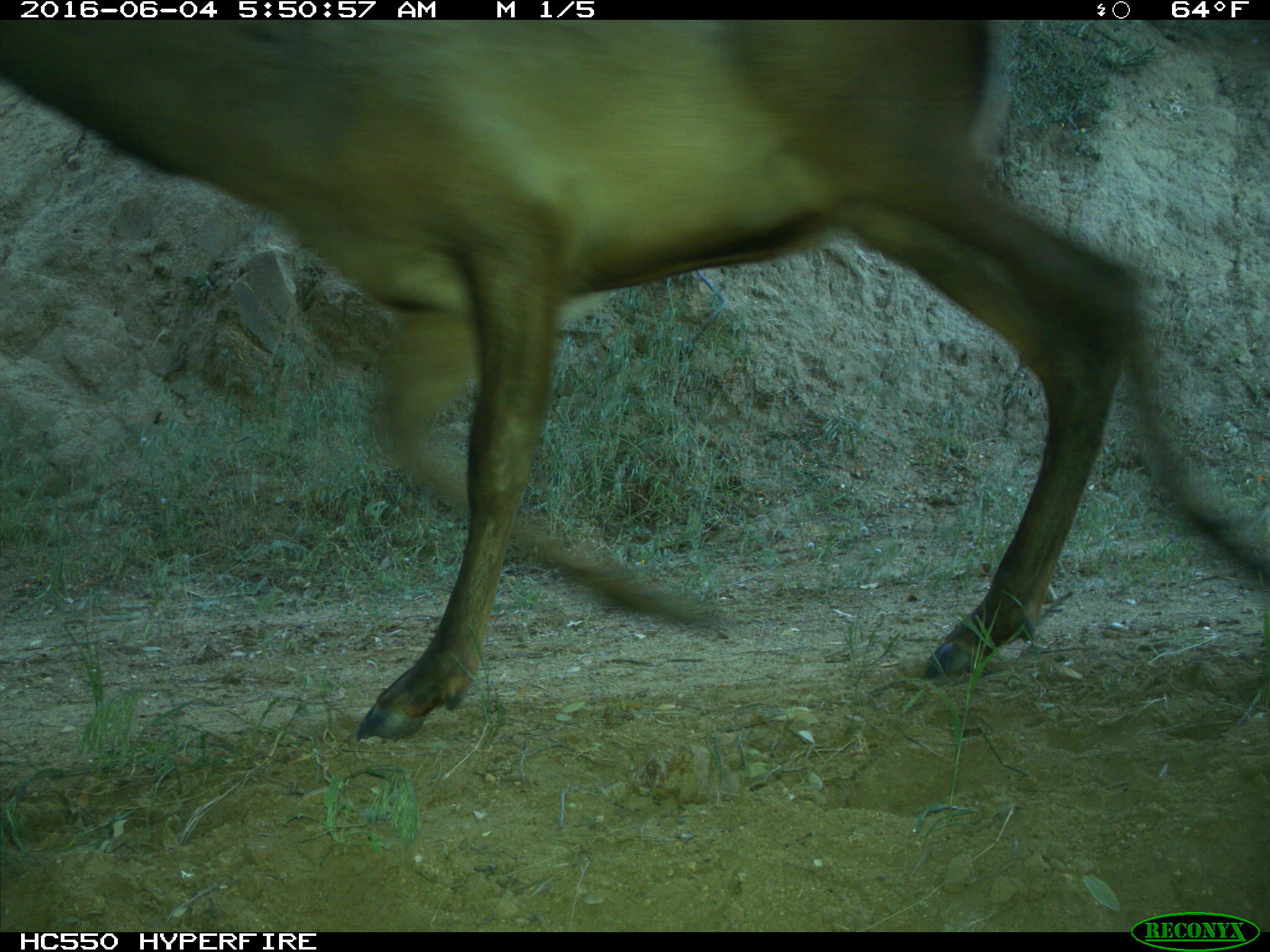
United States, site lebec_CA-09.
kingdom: Animalia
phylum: Chordata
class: Mammalia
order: Artiodactyla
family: Cervidae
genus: Cervus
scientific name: Cervus canadensis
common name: elk